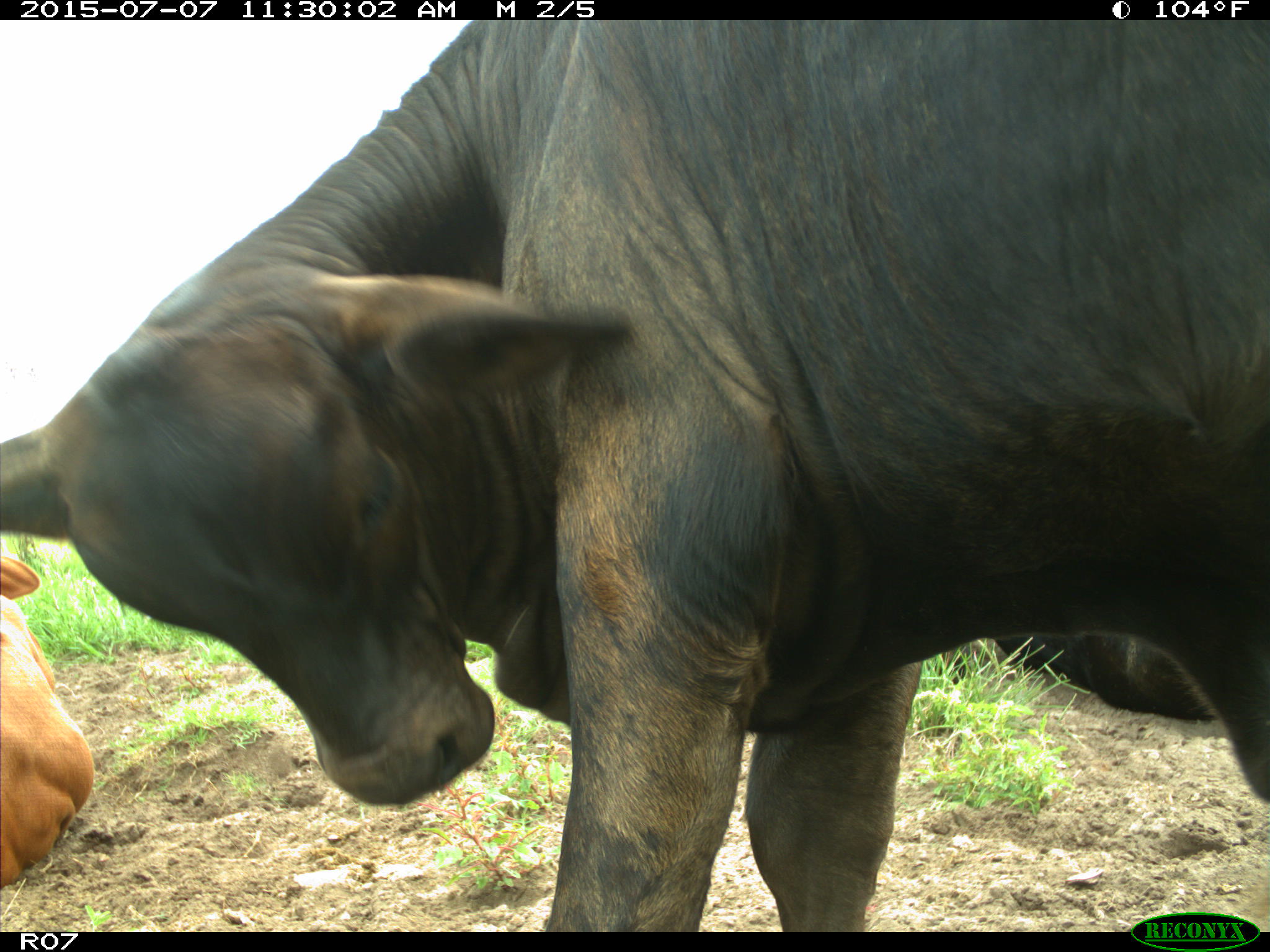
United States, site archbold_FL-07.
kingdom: Animalia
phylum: Chordata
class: Mammalia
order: Artiodactyla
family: Bovidae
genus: Bos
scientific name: Bos taurus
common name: domestic cow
Bos taurus (domestic cow).